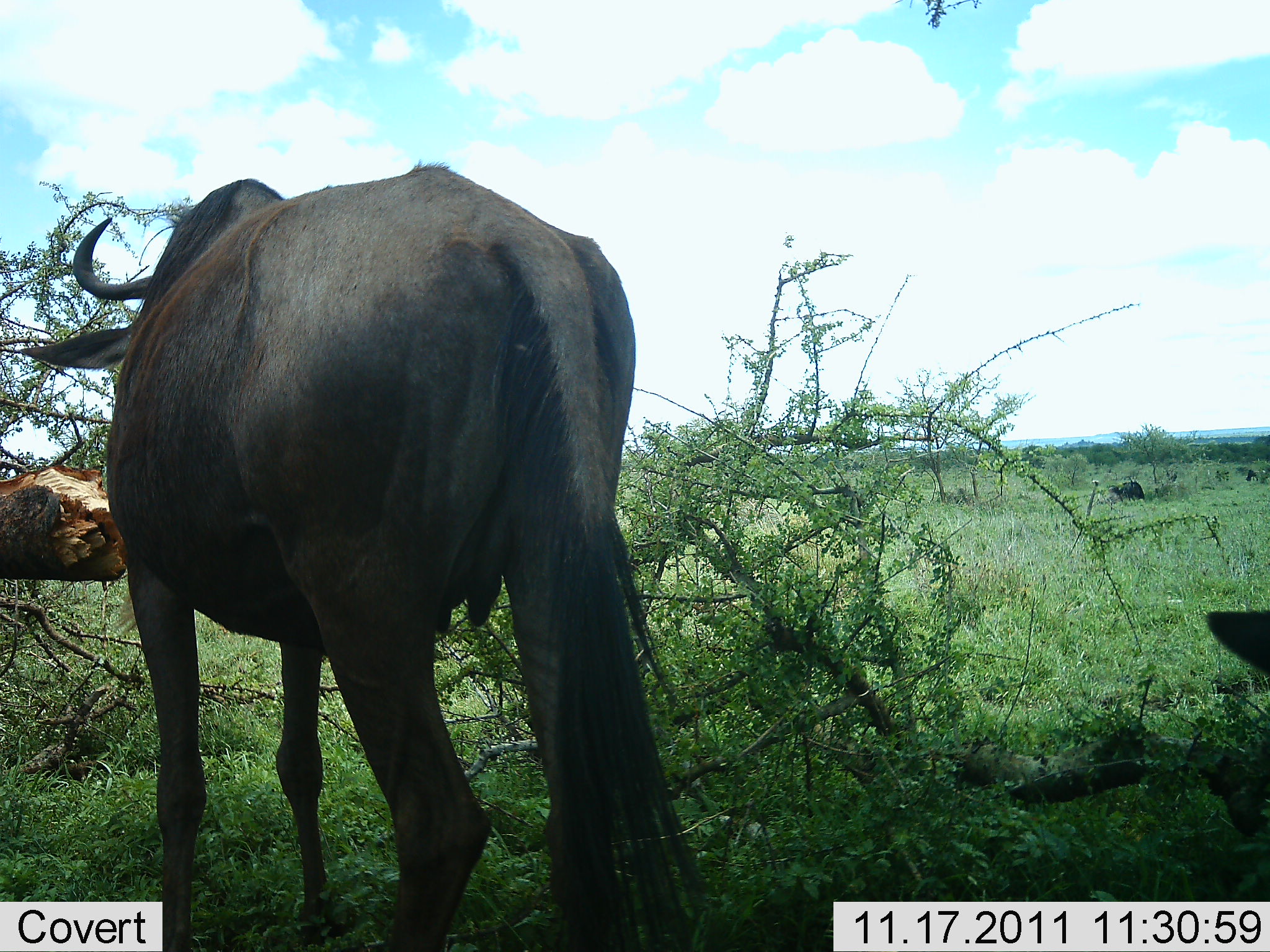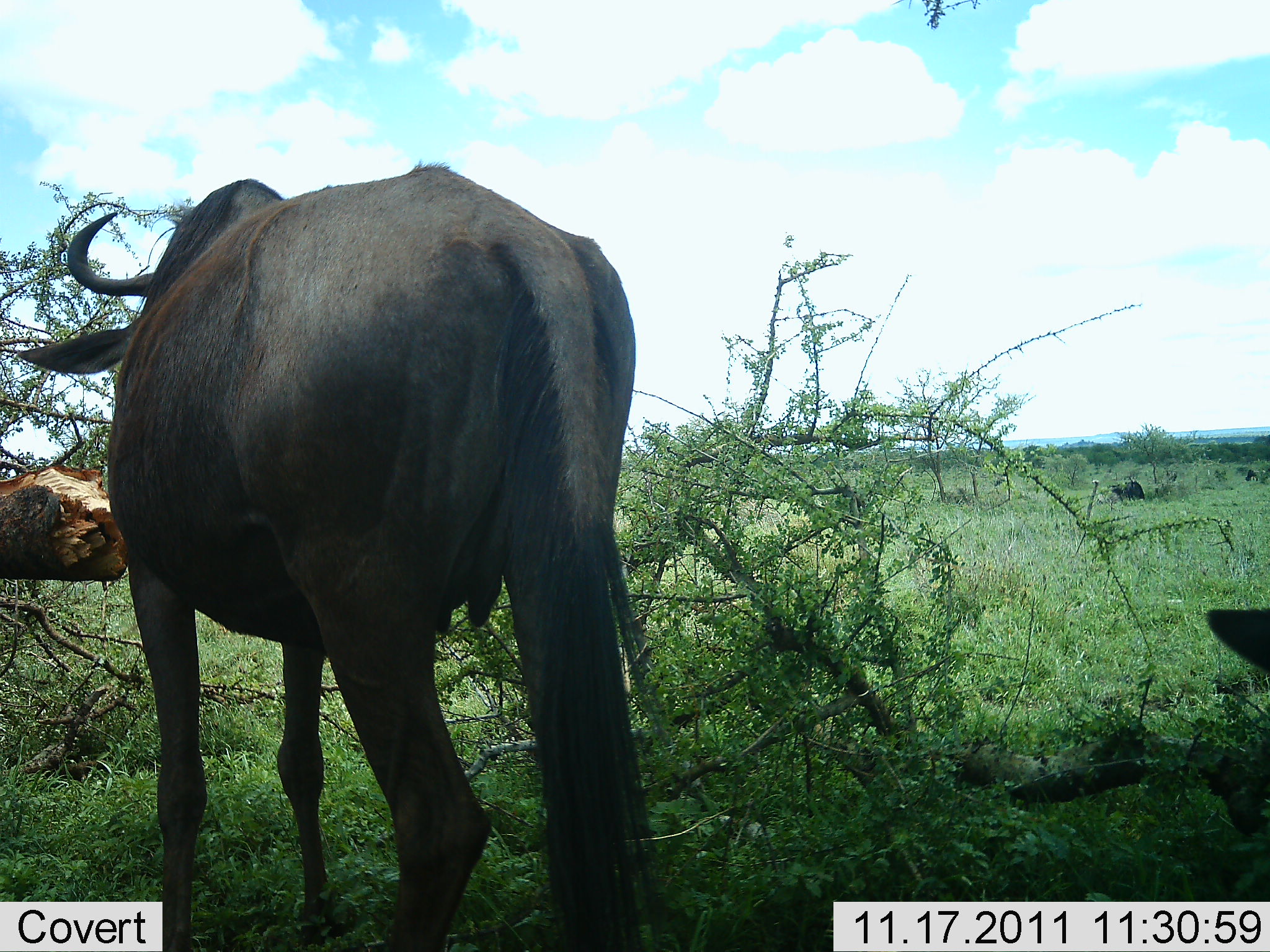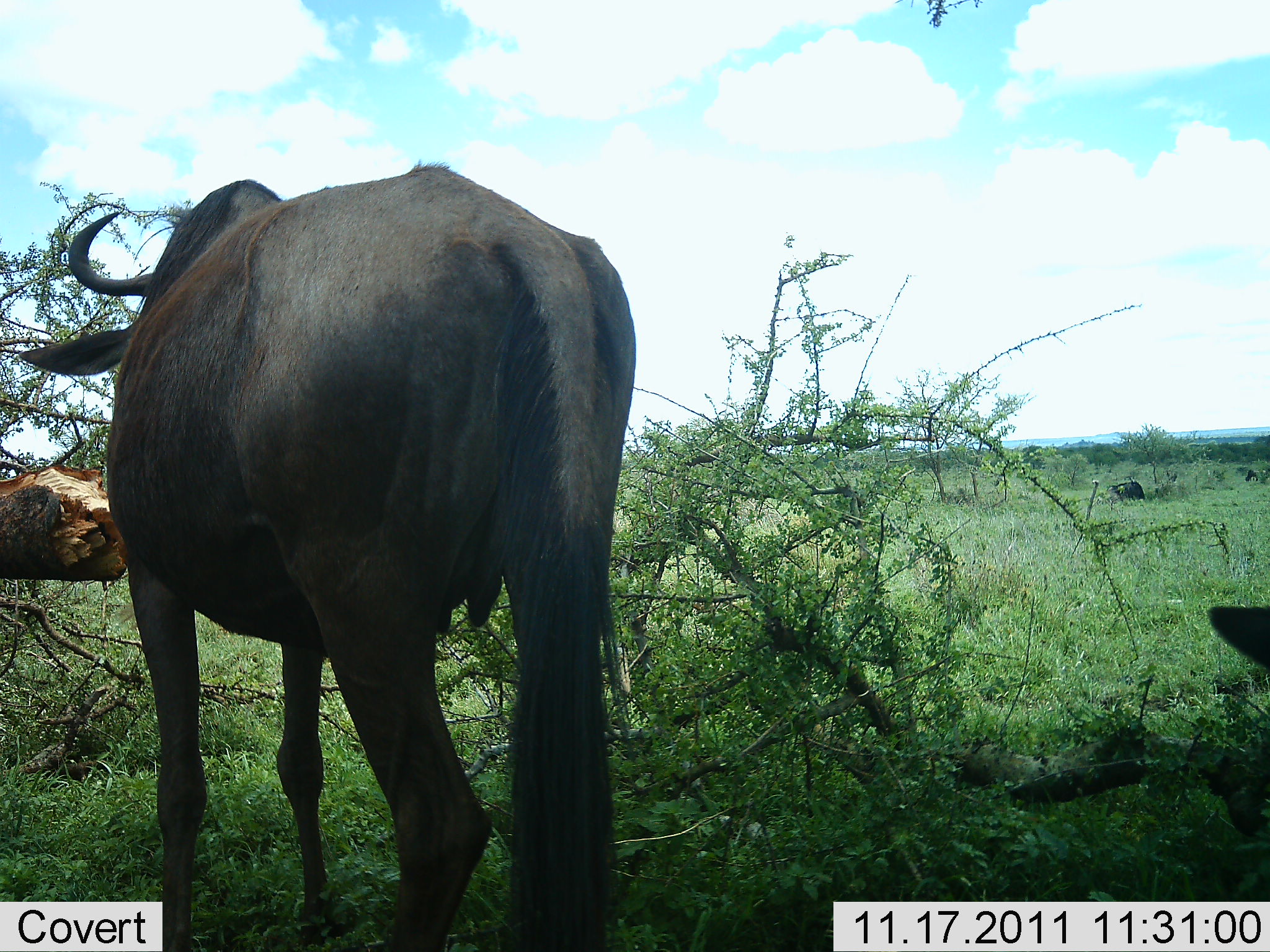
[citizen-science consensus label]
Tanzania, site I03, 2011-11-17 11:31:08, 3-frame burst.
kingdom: Animalia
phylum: Chordata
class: Mammalia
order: Artiodactyla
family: Bovidae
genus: Connochaetes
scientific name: Connochaetes taurinus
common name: blue wildebeest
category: wildebeest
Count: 2.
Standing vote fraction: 94%.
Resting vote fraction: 25%.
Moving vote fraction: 0%.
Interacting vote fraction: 0%.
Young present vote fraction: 0%.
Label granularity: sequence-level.